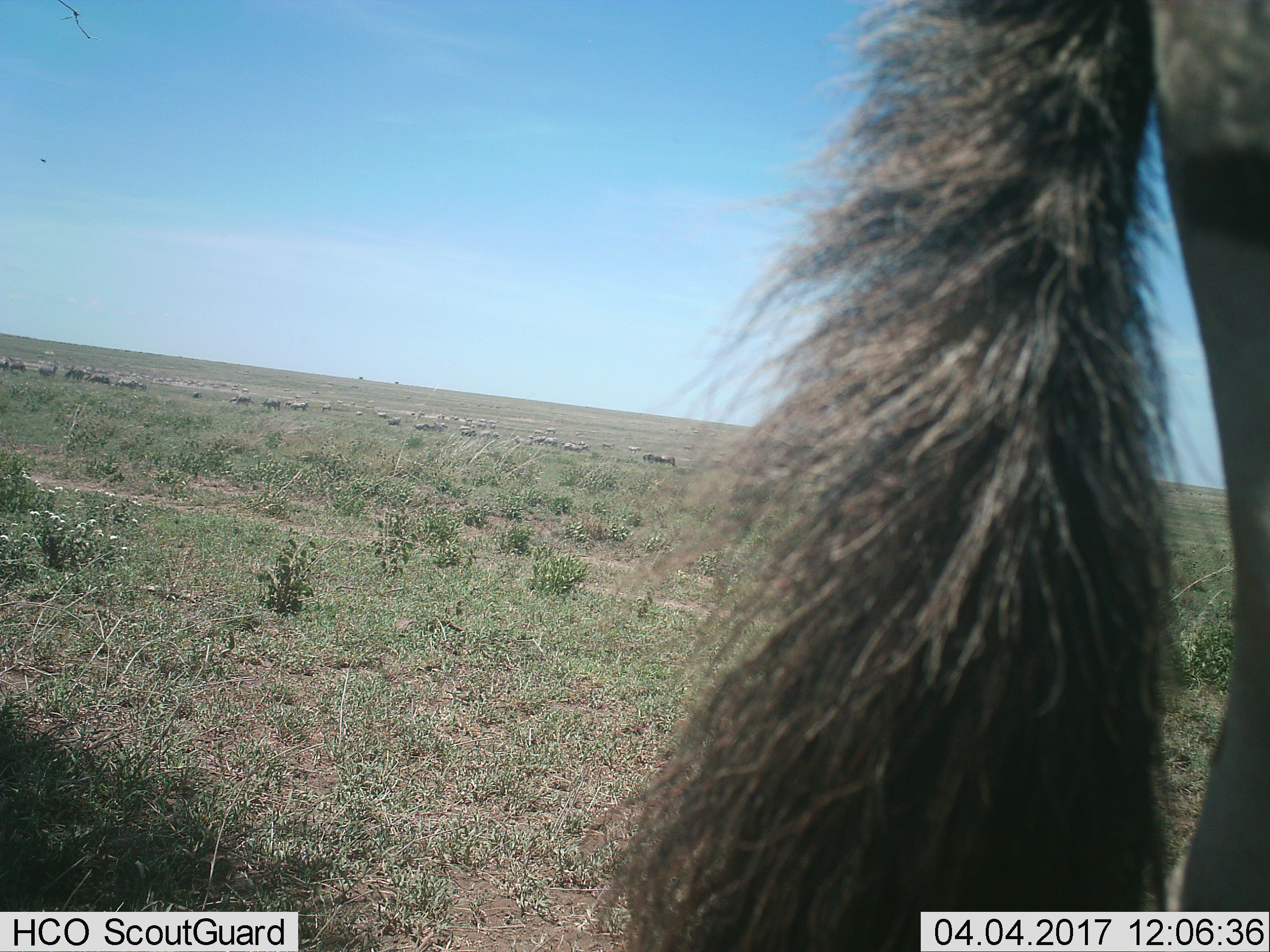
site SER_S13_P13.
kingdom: Animalia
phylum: Chordata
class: Mammalia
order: Artiodactyla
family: Bovidae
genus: Connochaetes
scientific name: Connochaetes taurinus taurinus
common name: blue wildebeest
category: wildebeestblue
Wildebeestblue (blue wildebeest) (Connochaetes taurinus taurinus), count 1. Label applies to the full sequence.